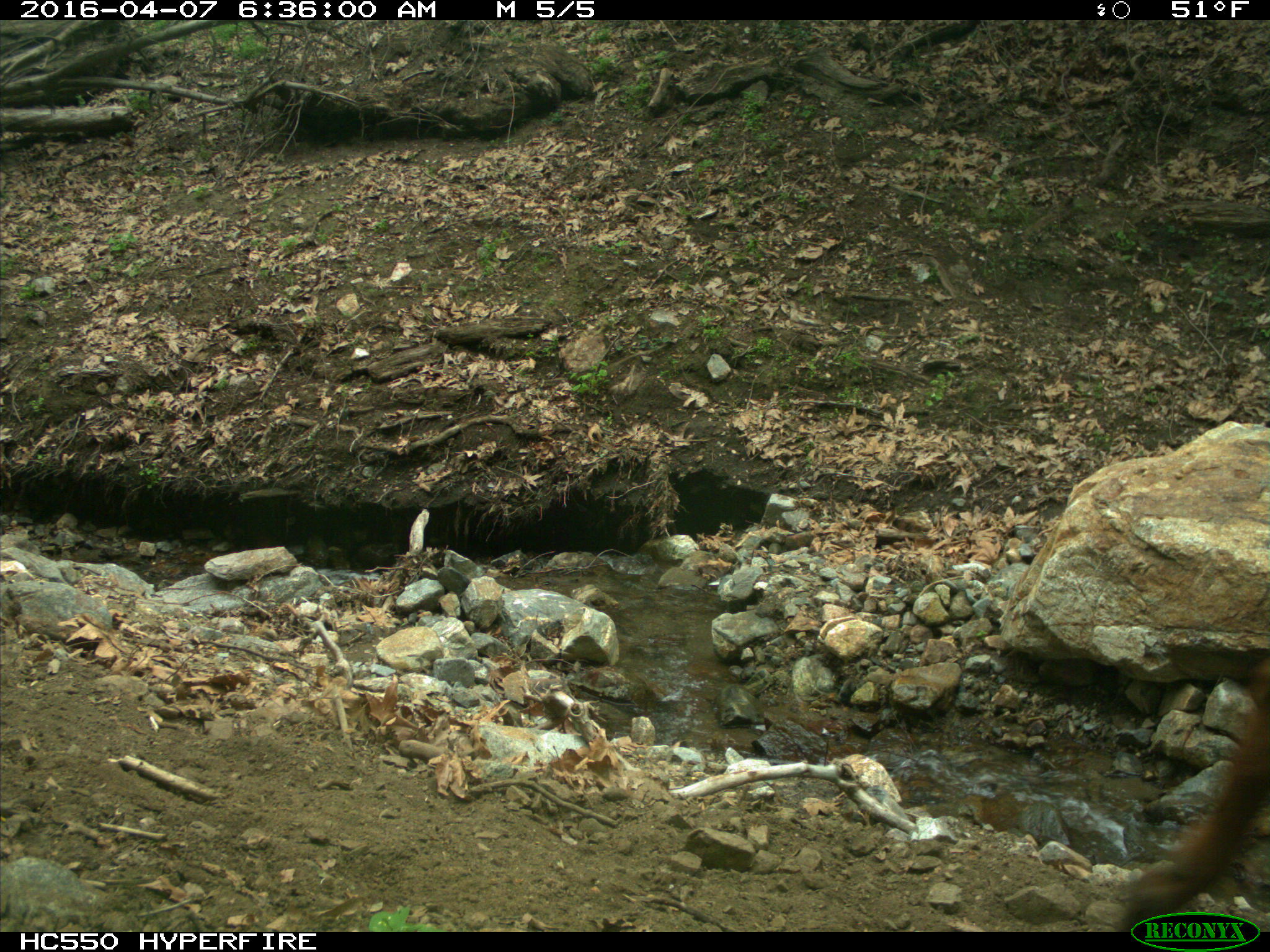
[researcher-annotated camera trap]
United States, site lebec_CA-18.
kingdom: Animalia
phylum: Chordata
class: Mammalia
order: Artiodactyla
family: Bovidae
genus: Bos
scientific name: Bos taurus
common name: domestic cow